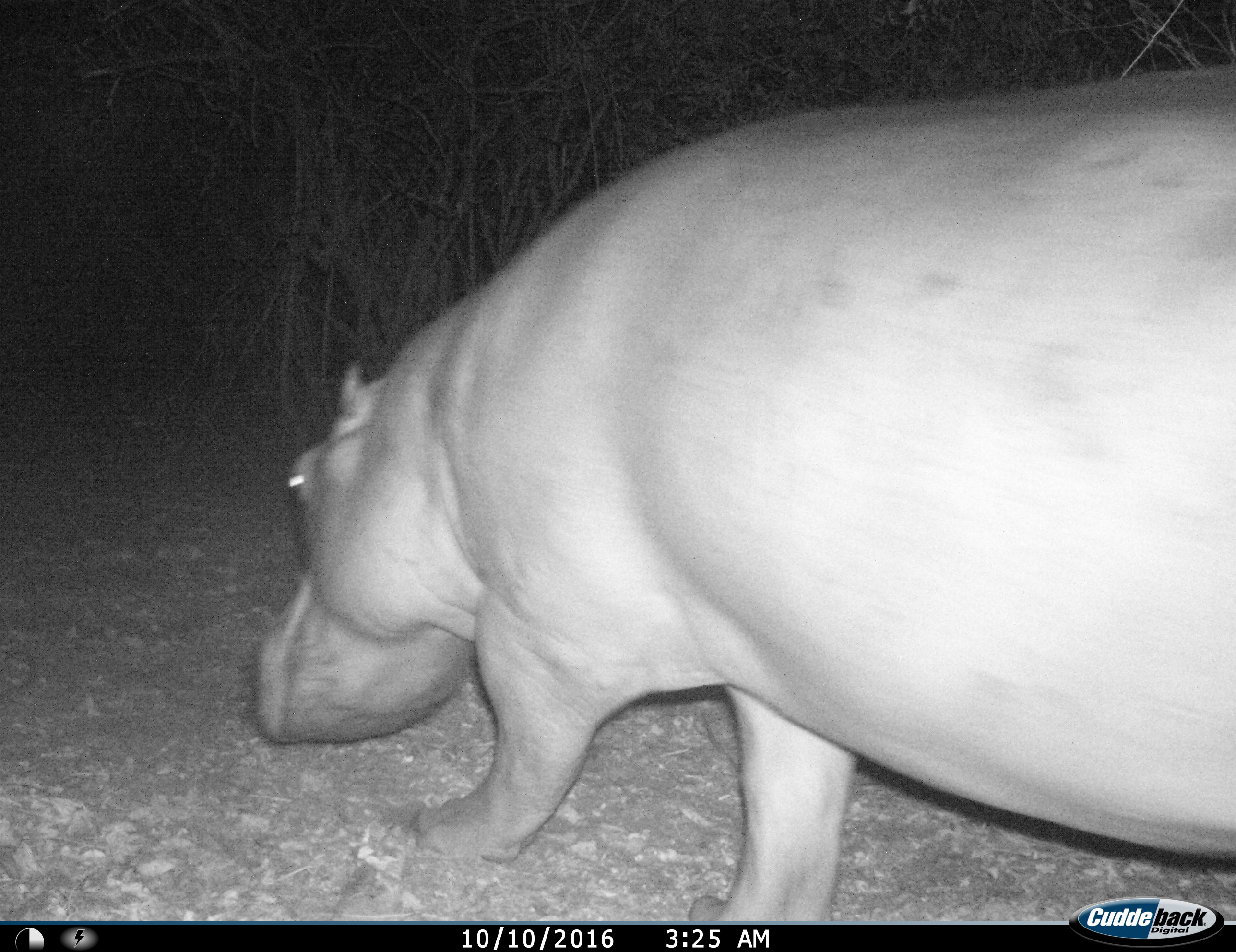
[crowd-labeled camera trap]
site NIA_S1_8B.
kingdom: Animalia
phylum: Chordata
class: Mammalia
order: Artiodactyla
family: Hippopotamidae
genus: Hippopotamus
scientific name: Hippopotamus amphibius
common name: hippopotamus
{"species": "hippopotamus (Hippopotamus amphibius)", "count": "1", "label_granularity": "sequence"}